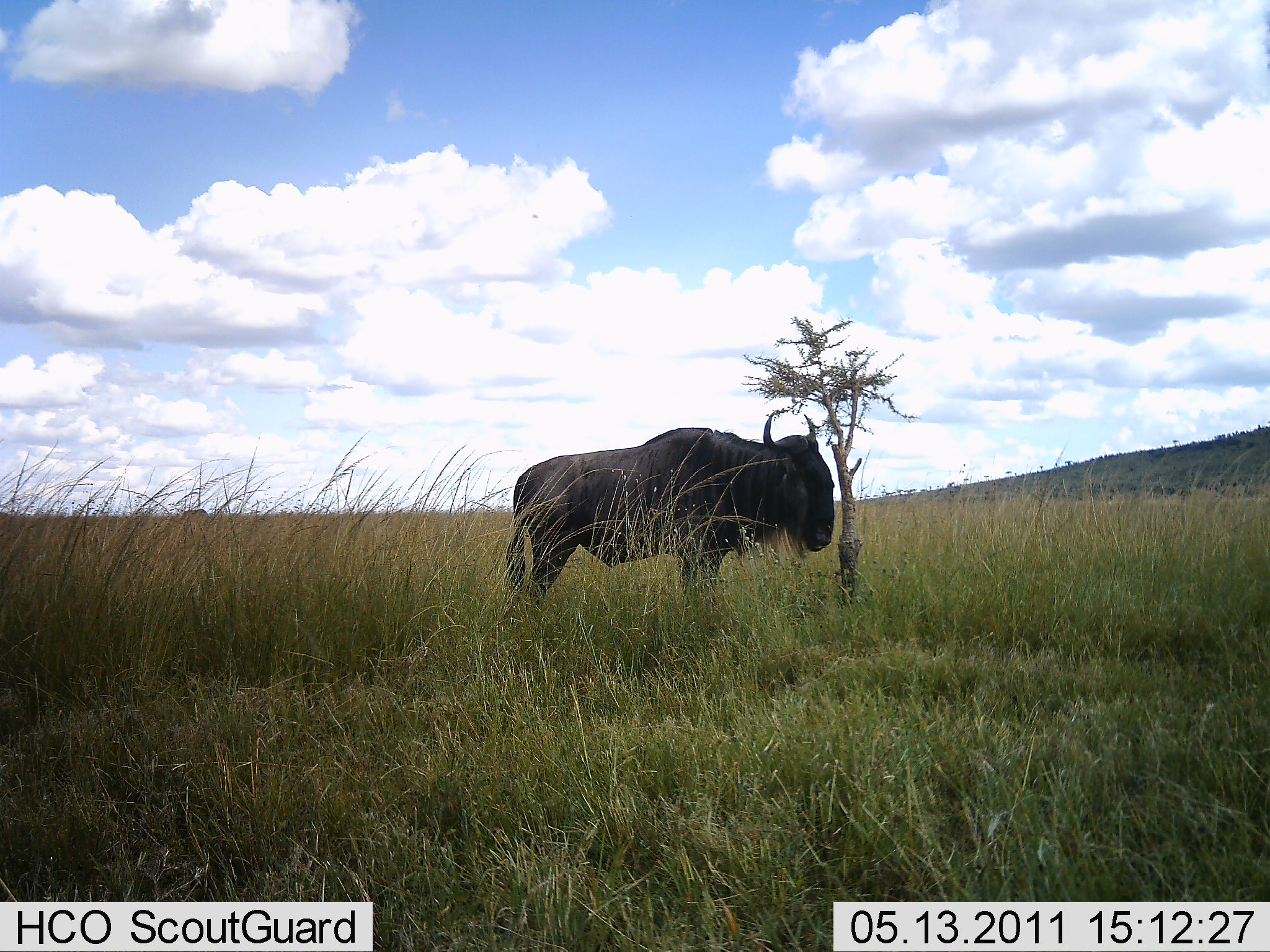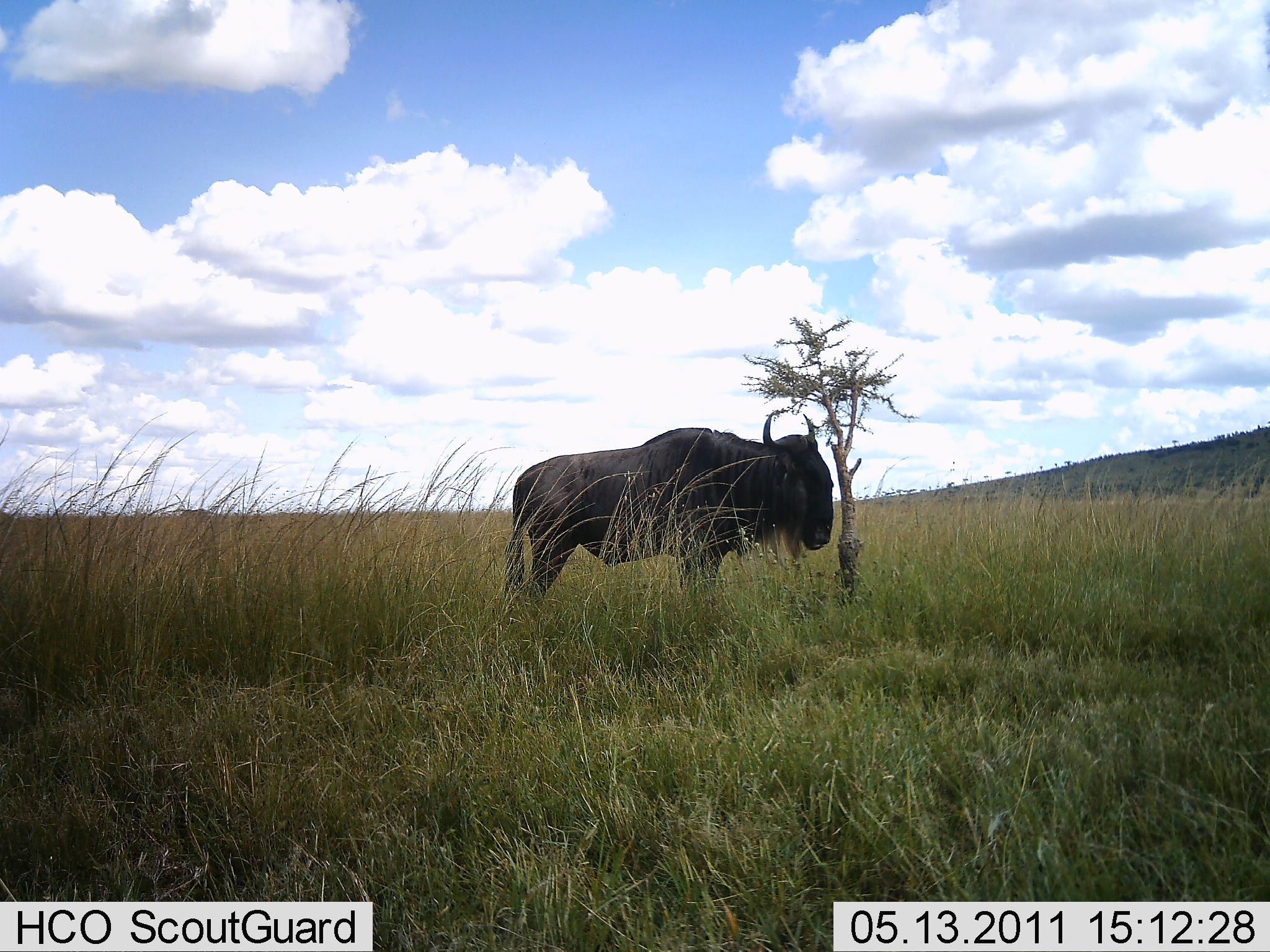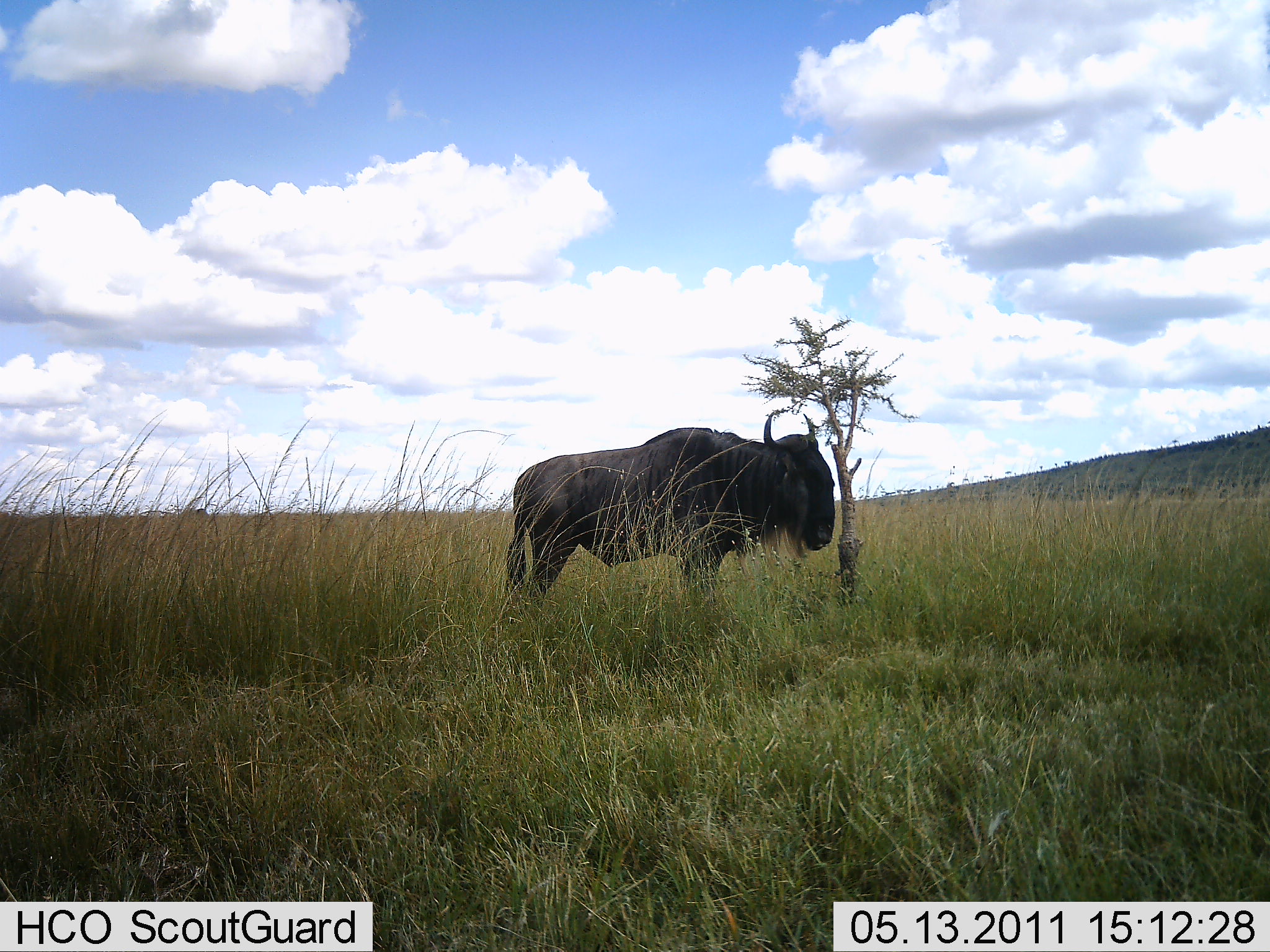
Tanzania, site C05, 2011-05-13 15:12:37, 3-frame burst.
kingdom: Animalia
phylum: Chordata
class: Mammalia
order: Artiodactyla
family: Bovidae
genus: Connochaetes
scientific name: Connochaetes taurinus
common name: blue wildebeest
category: wildebeest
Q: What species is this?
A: Wildebeest (blue wildebeest) (Connochaetes taurinus).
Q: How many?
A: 1.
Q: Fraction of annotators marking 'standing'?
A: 100%.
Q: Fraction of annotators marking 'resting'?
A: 9%.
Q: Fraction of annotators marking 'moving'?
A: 0%.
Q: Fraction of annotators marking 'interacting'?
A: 0%.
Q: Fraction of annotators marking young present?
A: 0%.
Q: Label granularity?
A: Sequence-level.